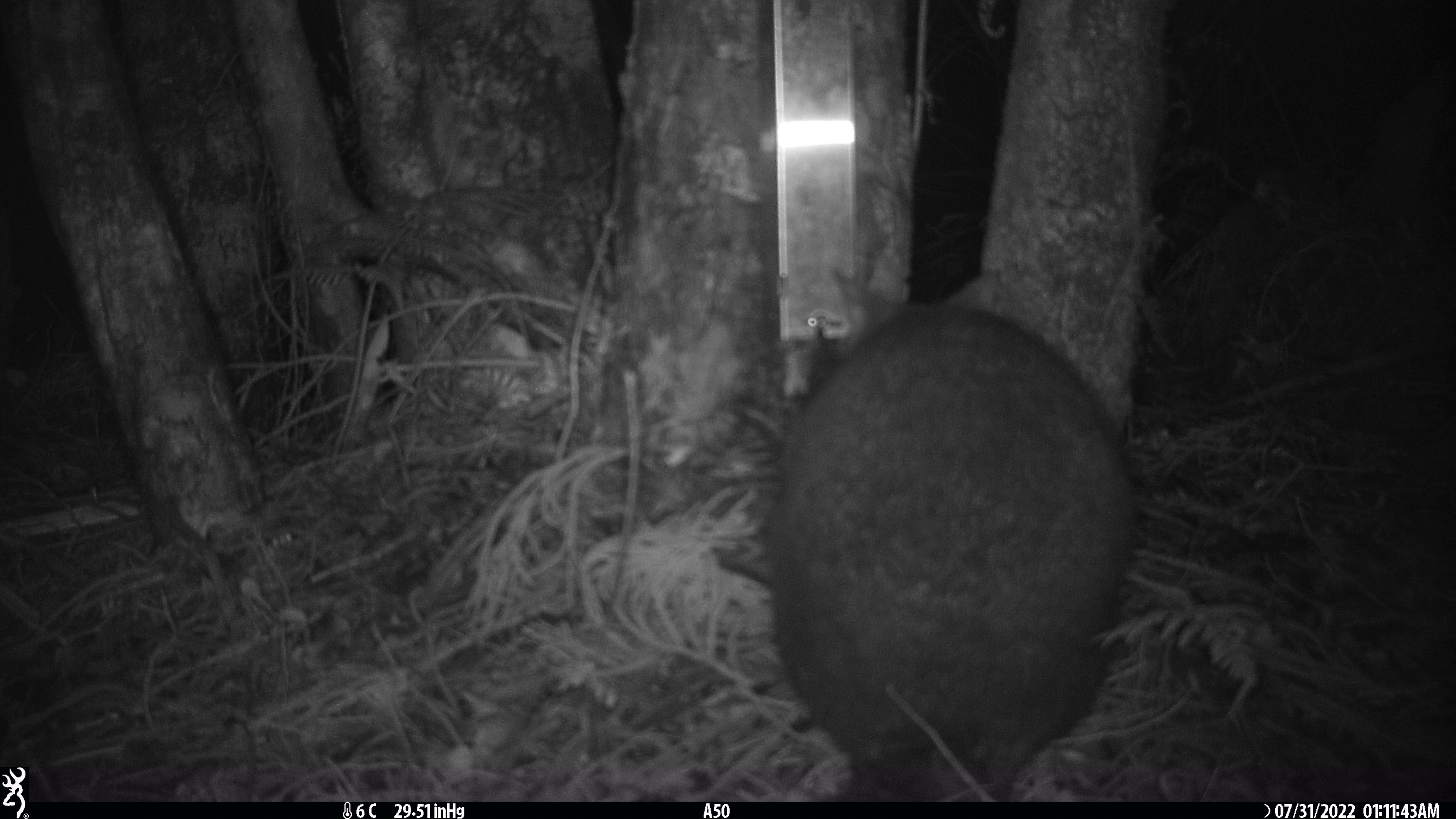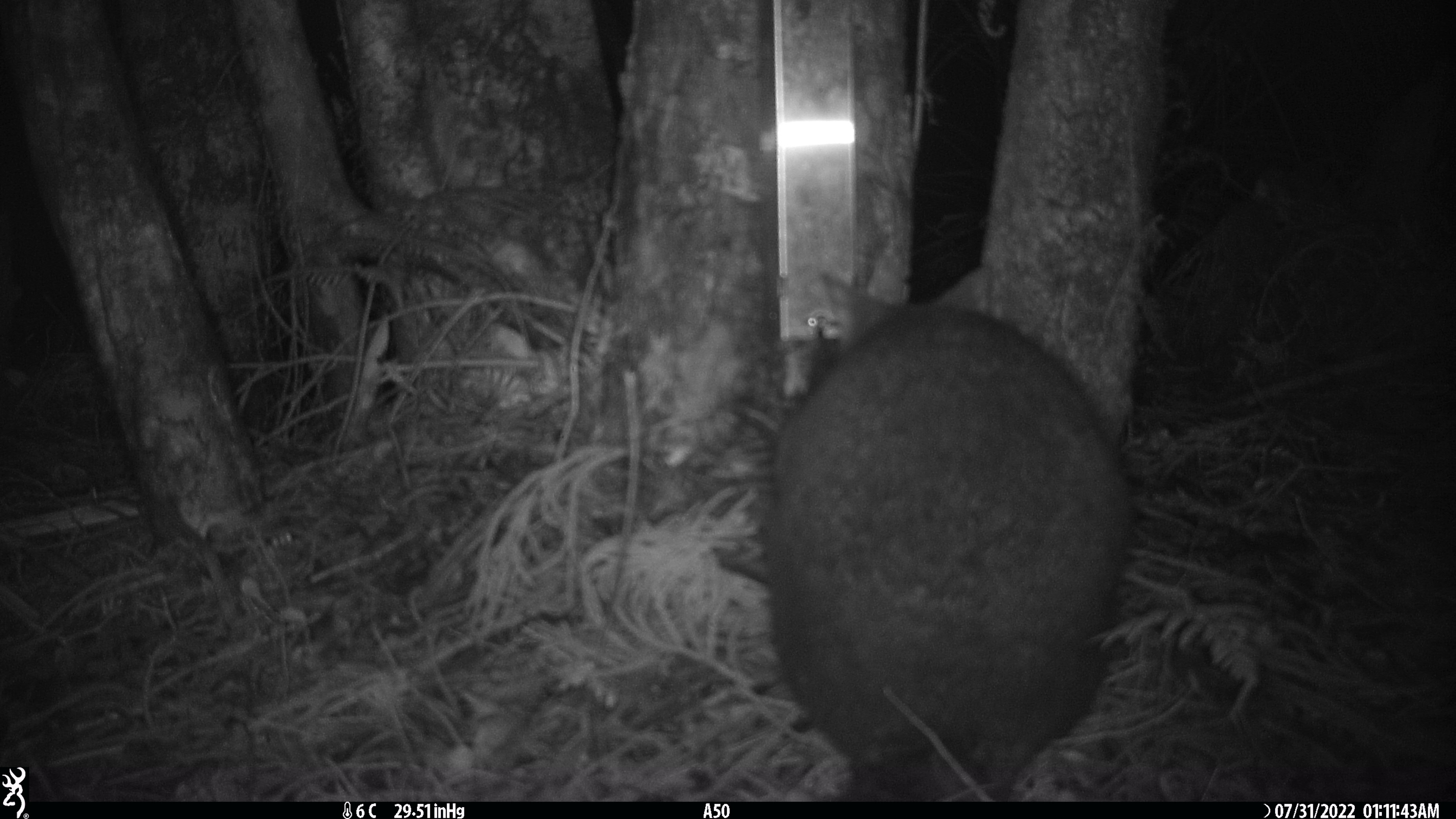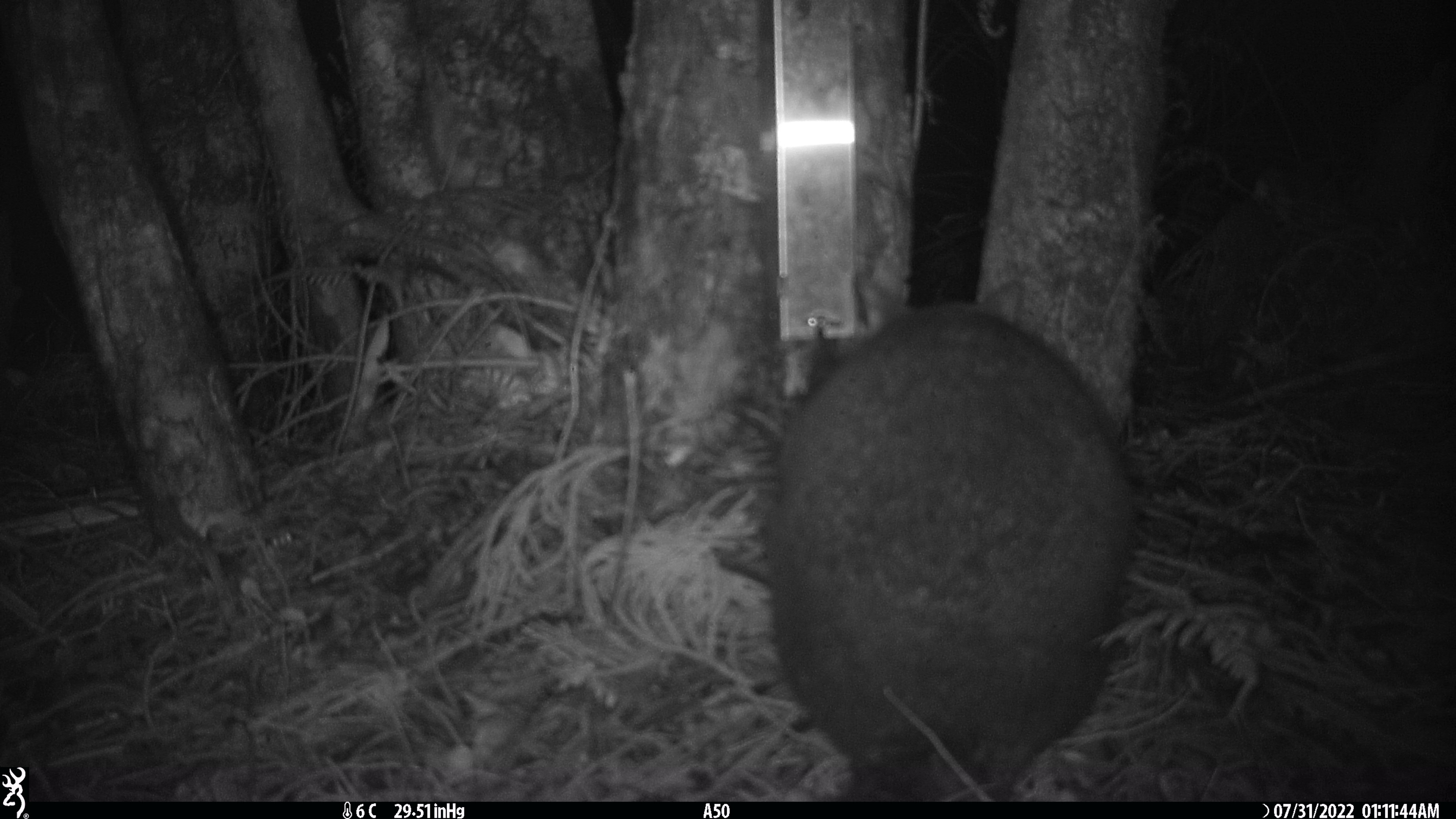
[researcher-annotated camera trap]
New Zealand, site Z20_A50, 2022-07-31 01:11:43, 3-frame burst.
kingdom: Animalia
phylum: Chordata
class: Mammalia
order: Diprotodontia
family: Phalangeridae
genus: Trichosurus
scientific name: Trichosurus vulpecula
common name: common brushtail possum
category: possum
Possum (common brushtail possum) (Trichosurus vulpecula).